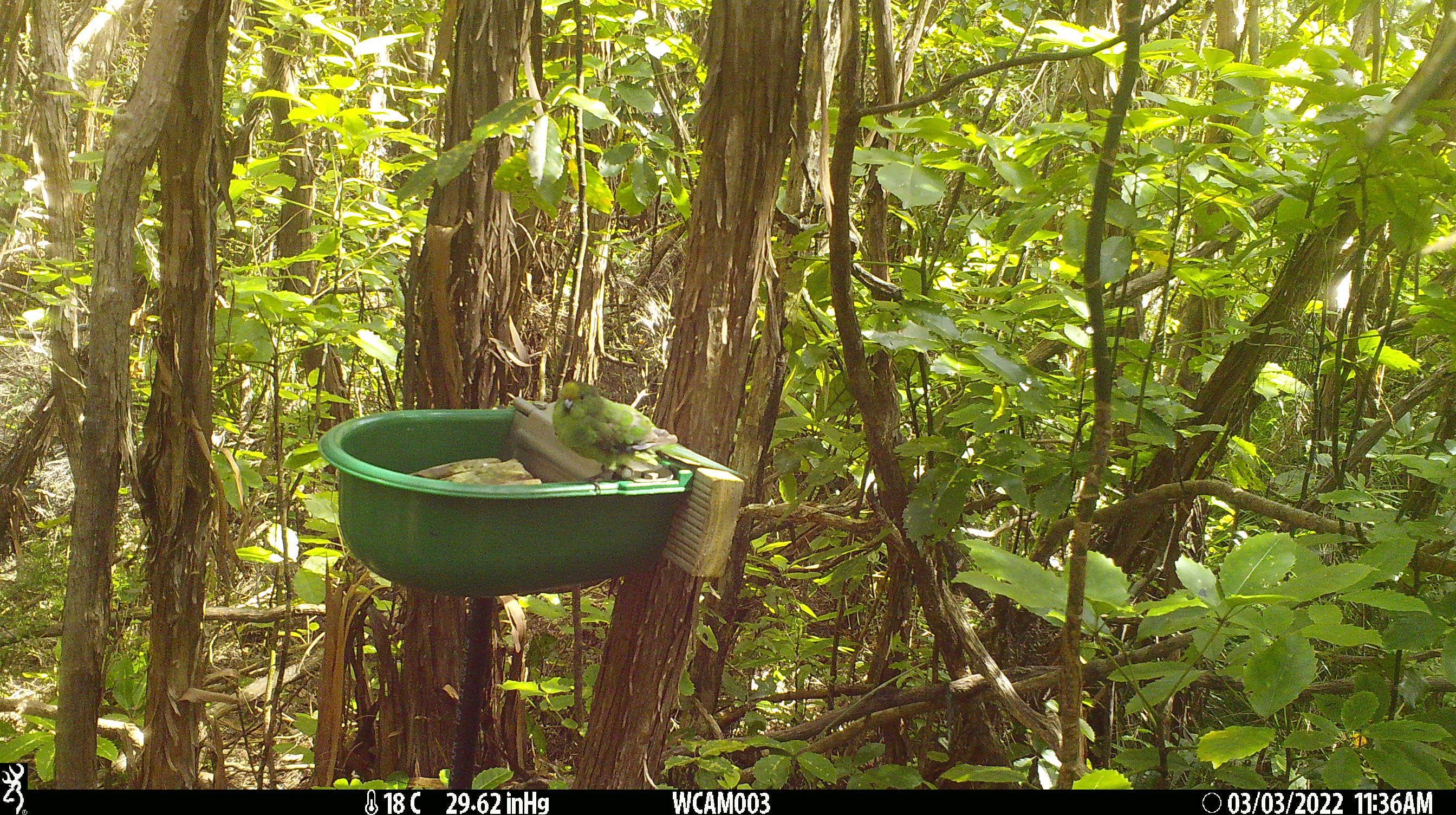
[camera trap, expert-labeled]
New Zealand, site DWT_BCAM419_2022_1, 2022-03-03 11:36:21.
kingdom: Animalia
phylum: Chordata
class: Aves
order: Psittaciformes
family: Psittaculidae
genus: Cyanoramphus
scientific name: Cyanoramphus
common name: parakeet